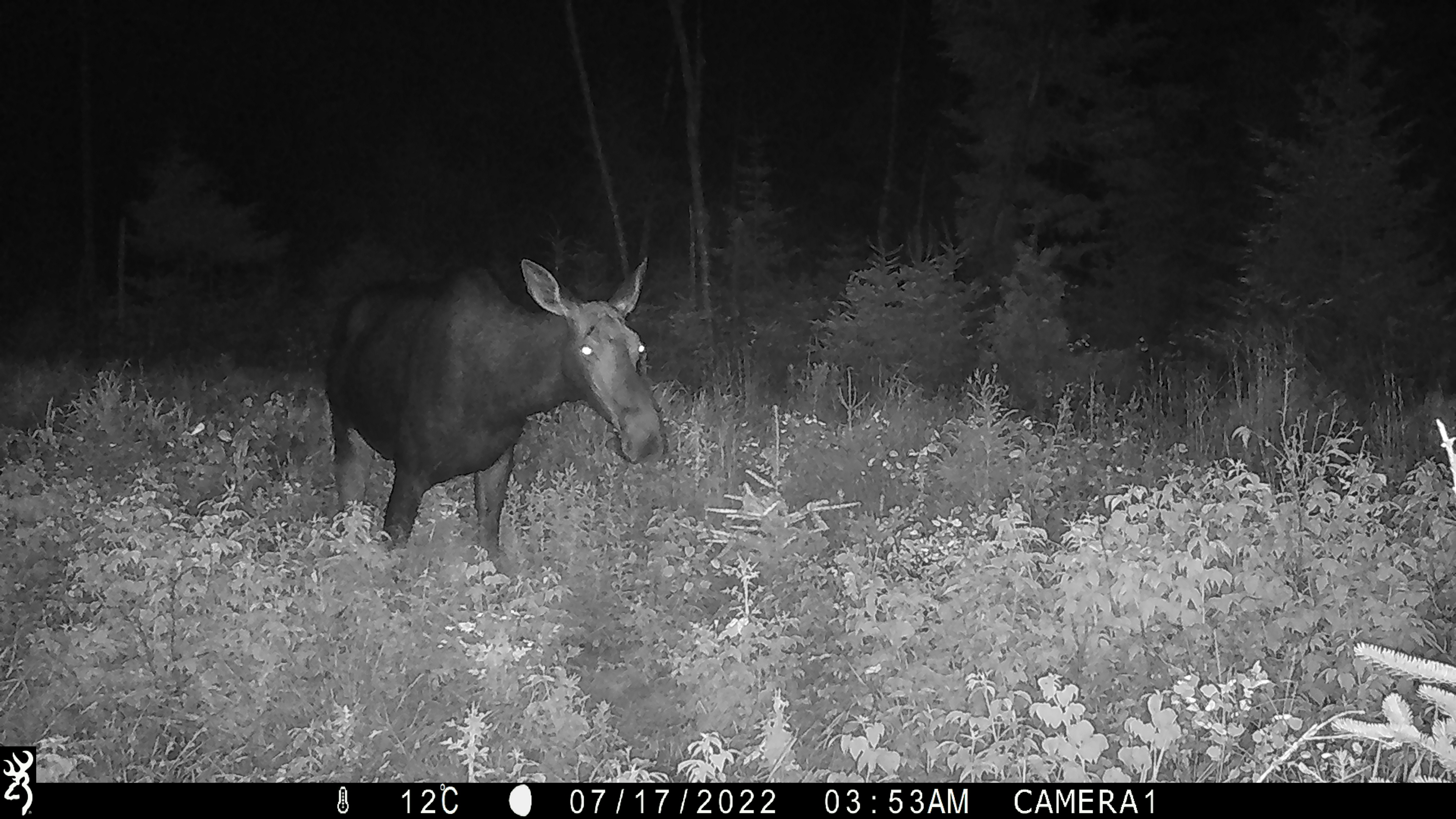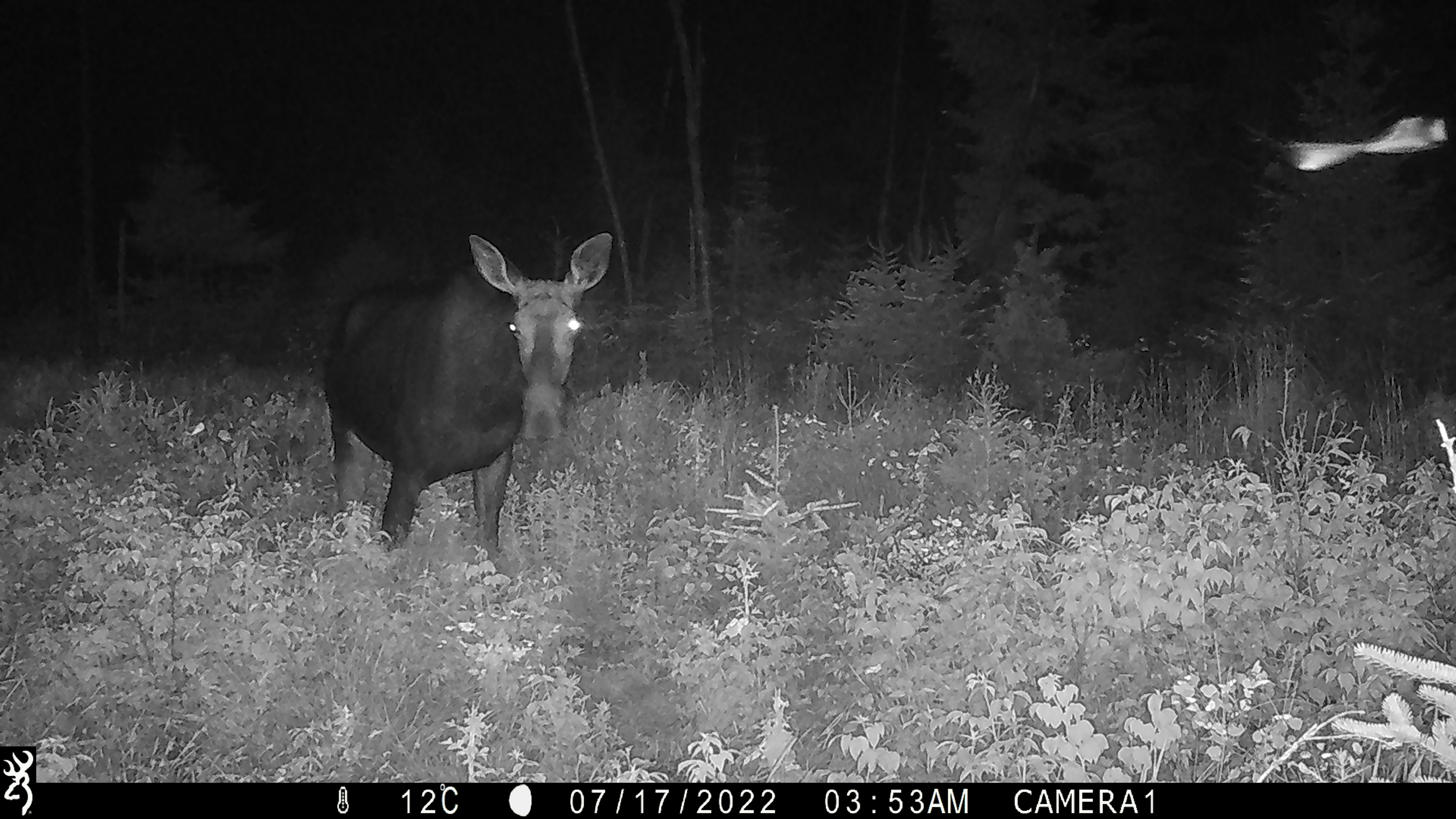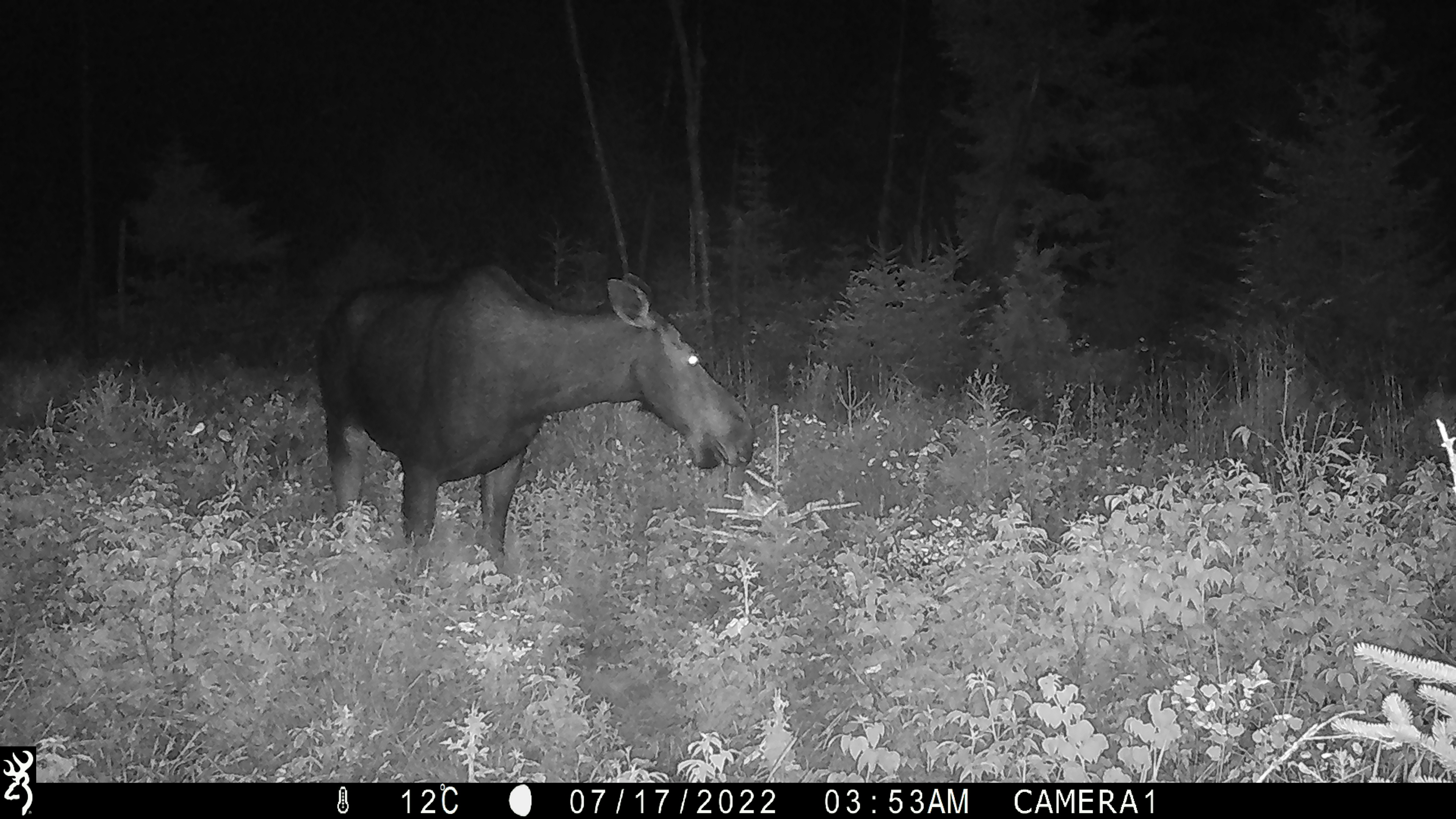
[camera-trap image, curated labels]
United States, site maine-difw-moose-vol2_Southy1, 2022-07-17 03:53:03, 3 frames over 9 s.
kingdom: Animalia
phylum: Chordata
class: Mammalia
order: Artiodactyla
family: Cervidae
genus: Alces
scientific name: Alces alces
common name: moose